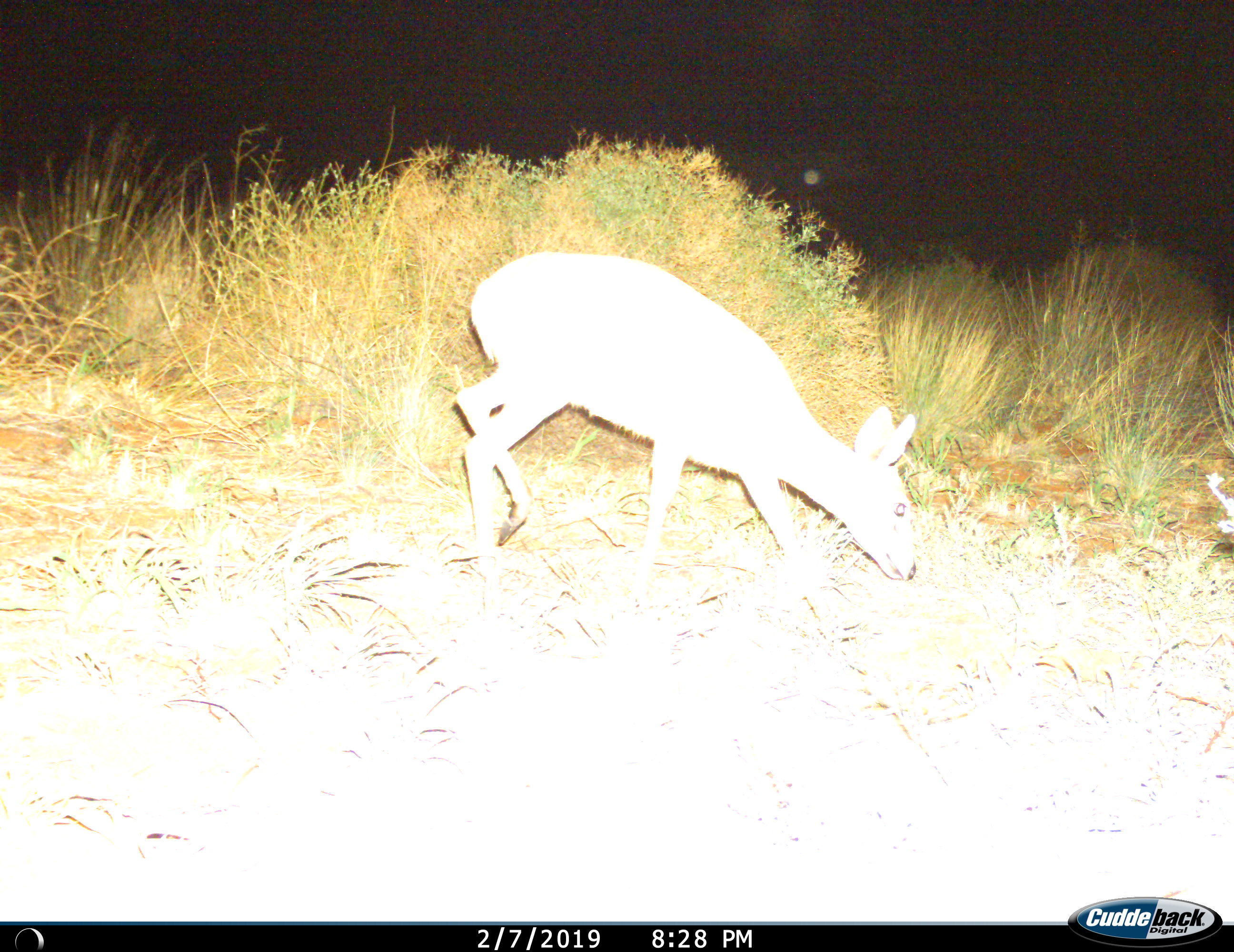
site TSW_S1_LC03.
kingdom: Animalia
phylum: Chordata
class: Mammalia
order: Artiodactyla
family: Bovidae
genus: Raphicerus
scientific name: Raphicerus campestris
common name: steenbok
Steenbok (Raphicerus campestris), count 1. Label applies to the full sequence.